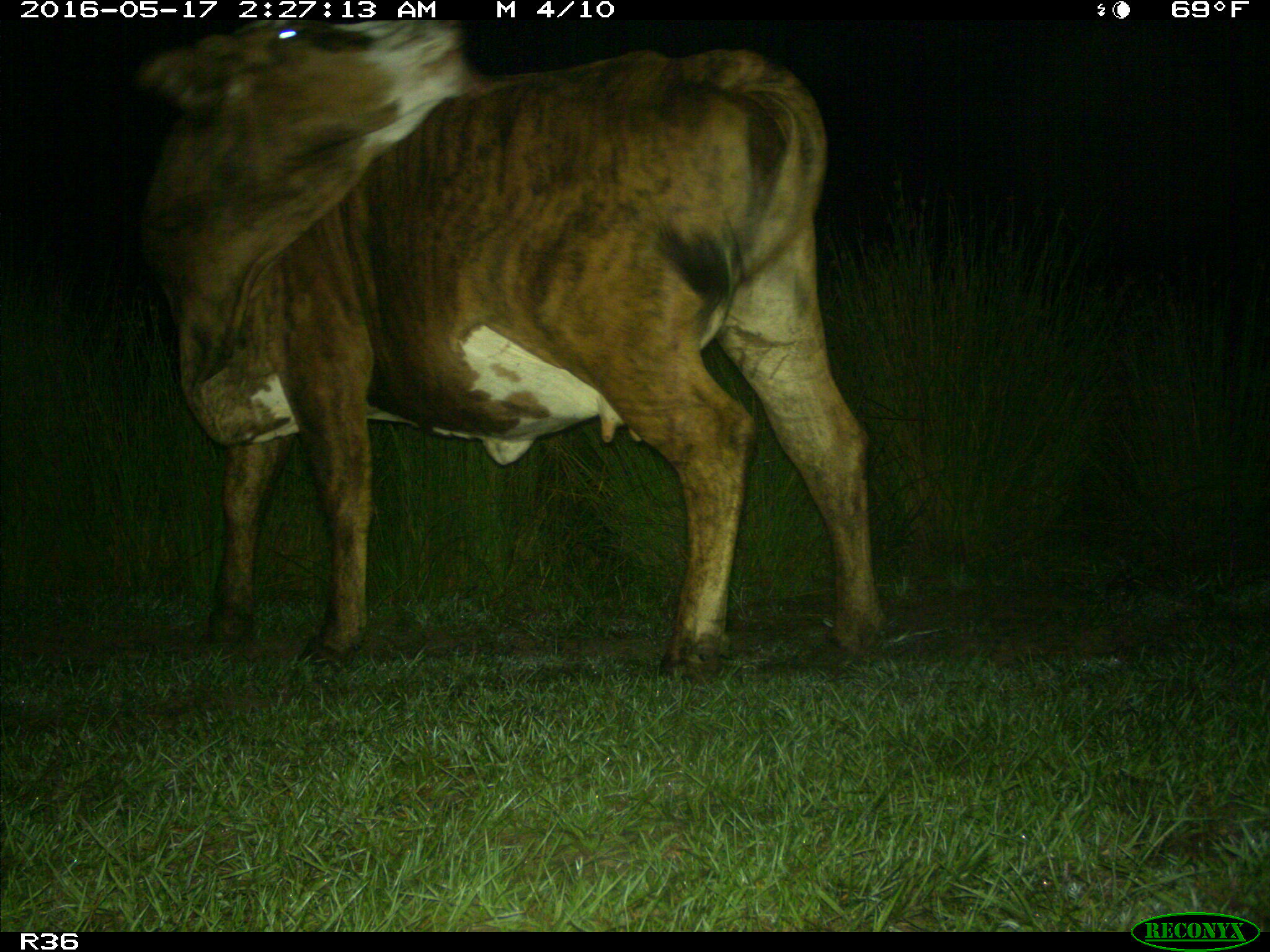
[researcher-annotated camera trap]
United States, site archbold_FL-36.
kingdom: Animalia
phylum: Chordata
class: Mammalia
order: Artiodactyla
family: Bovidae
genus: Bos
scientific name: Bos taurus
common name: domestic cow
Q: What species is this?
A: Bos taurus (domestic cow).